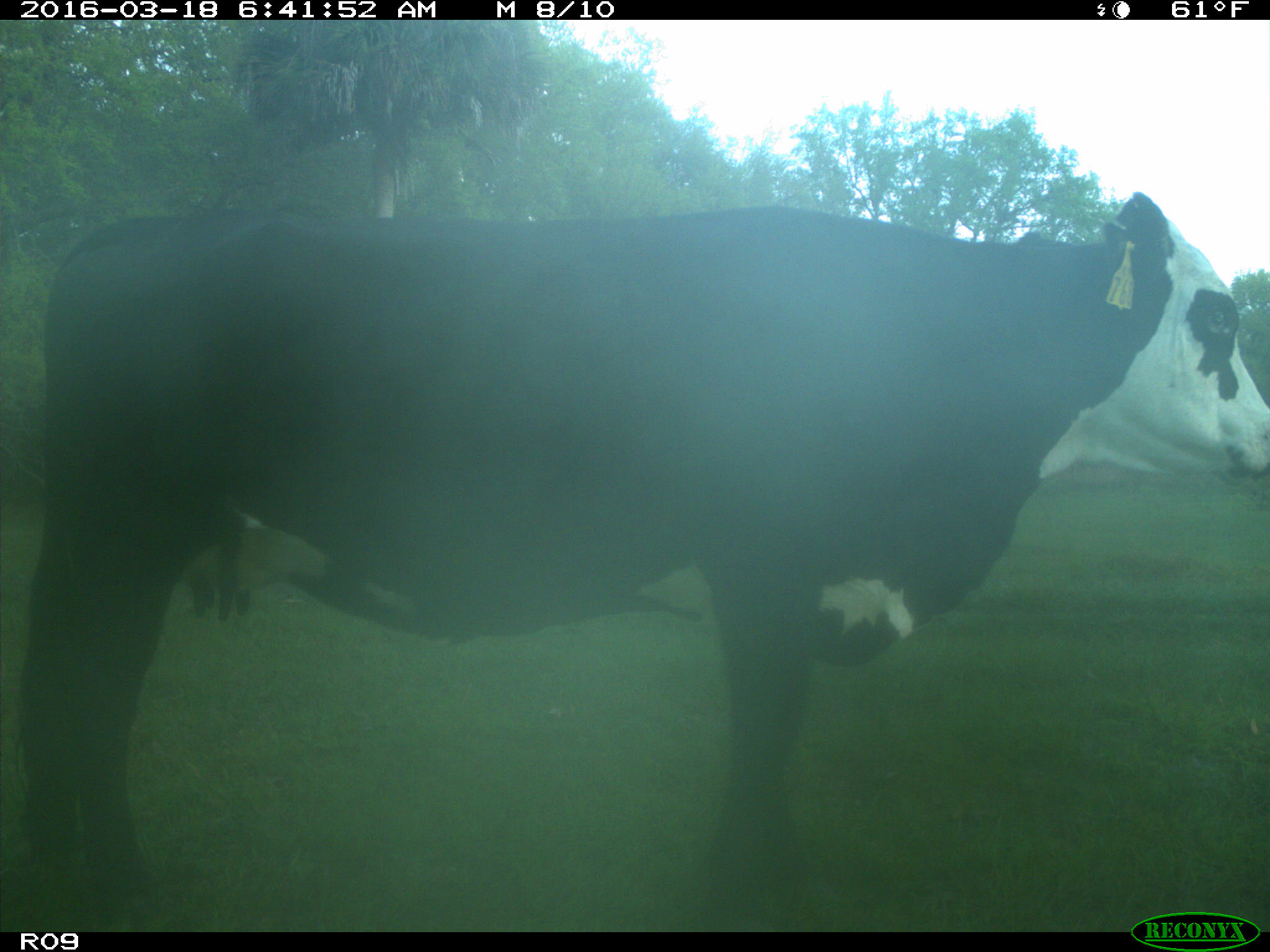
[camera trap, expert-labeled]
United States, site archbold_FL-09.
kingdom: Animalia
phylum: Chordata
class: Mammalia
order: Artiodactyla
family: Bovidae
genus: Bos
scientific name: Bos taurus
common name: domestic cow